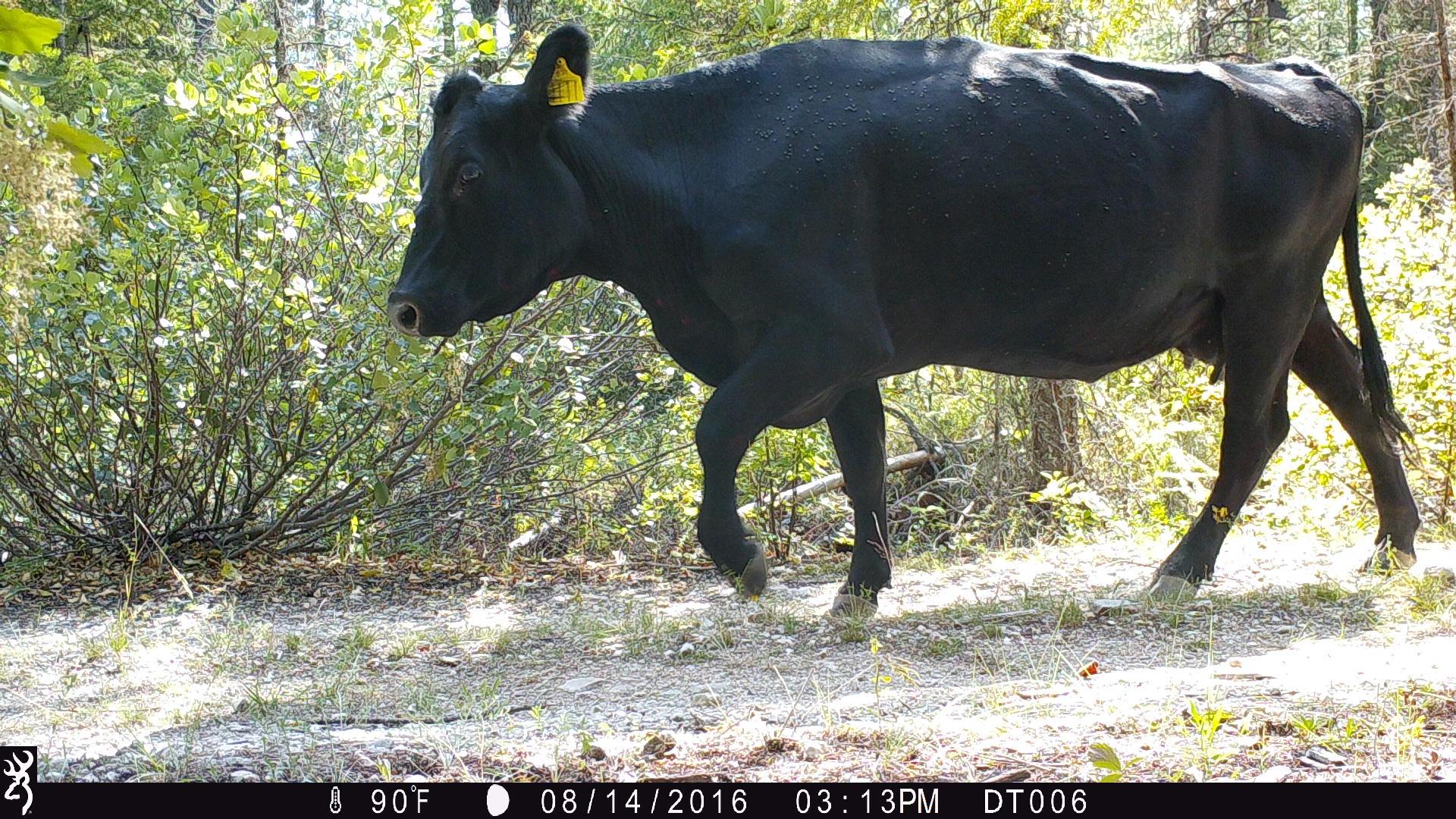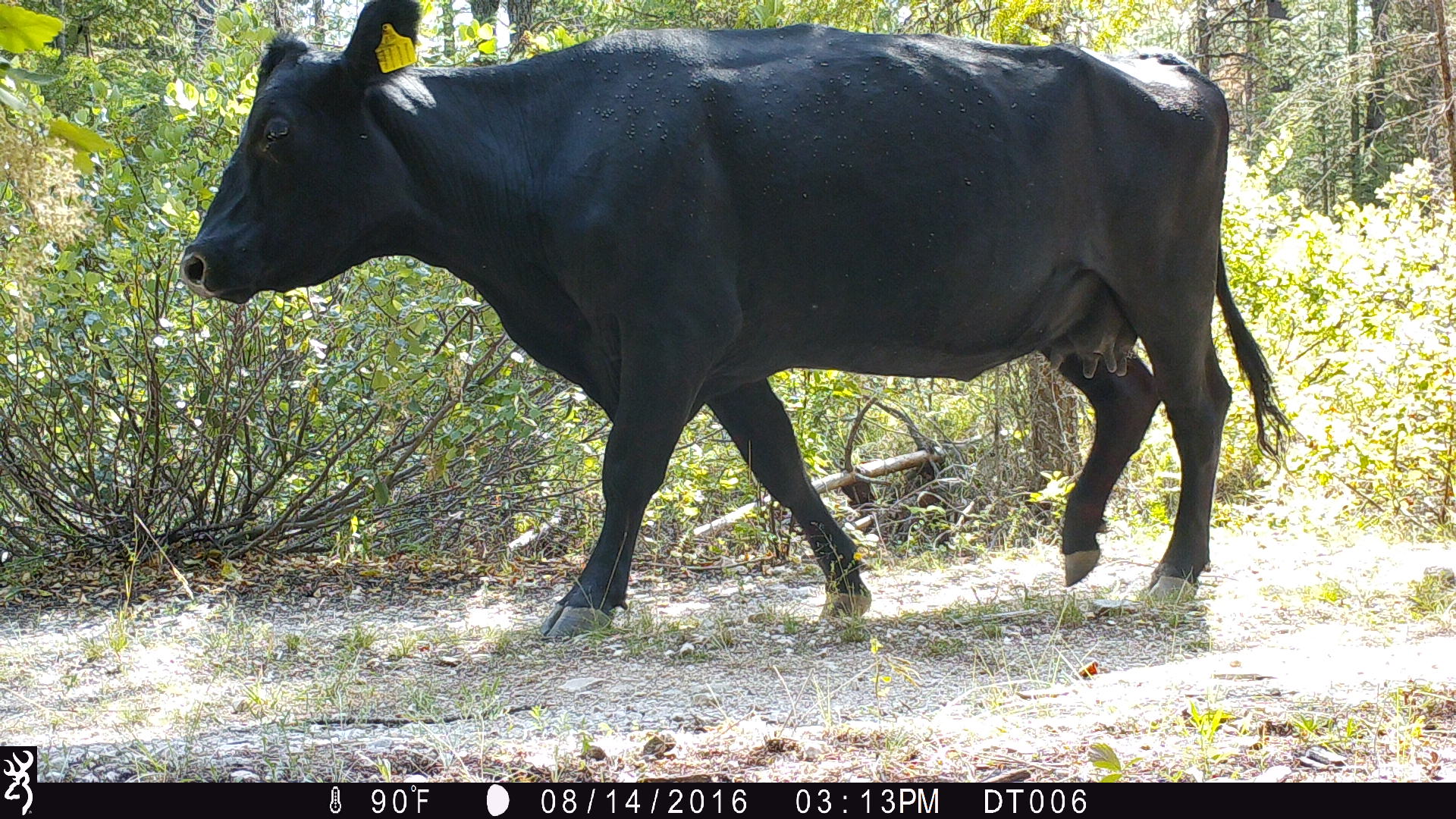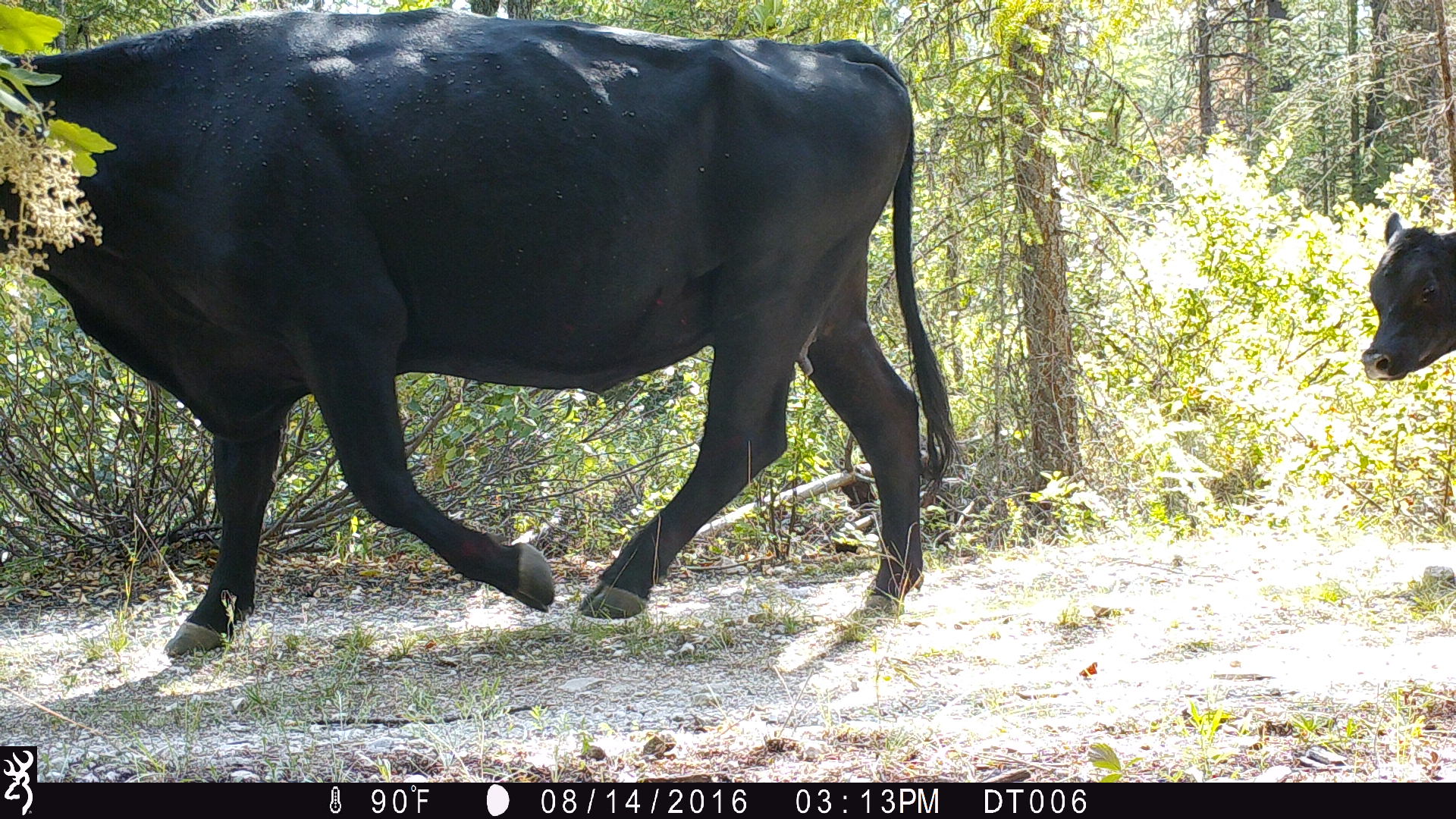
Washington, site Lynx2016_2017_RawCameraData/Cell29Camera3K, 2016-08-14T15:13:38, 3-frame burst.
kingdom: Animalia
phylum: Chordata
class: Mammalia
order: Artiodactyla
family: Bovidae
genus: Bos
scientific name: Bos taurus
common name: domestic cattle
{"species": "domestic cattle (Bos taurus)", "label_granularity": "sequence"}